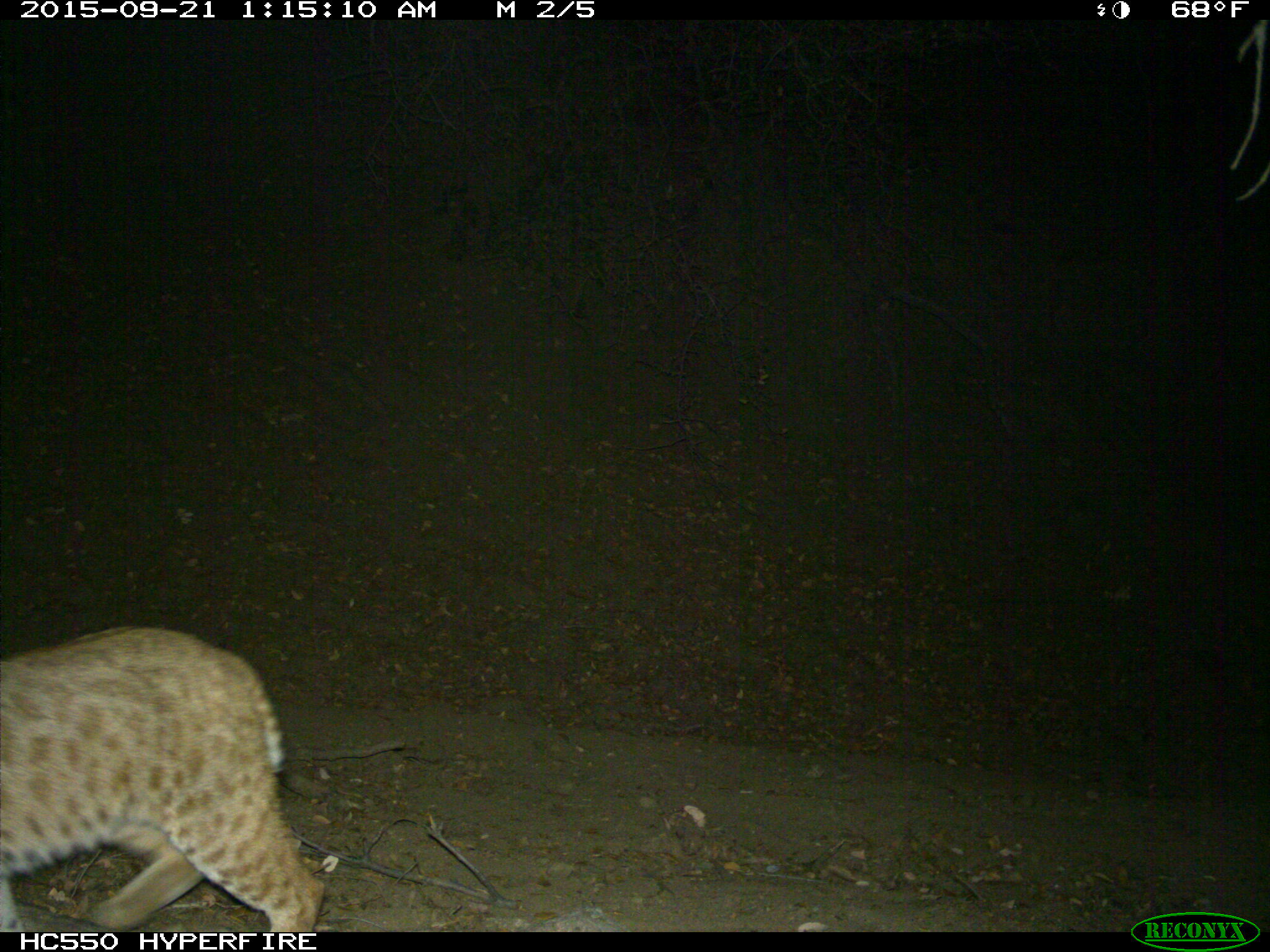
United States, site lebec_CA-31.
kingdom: Animalia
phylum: Chordata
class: Mammalia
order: Carnivora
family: Felidae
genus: Lynx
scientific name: Lynx rufus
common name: bobcat